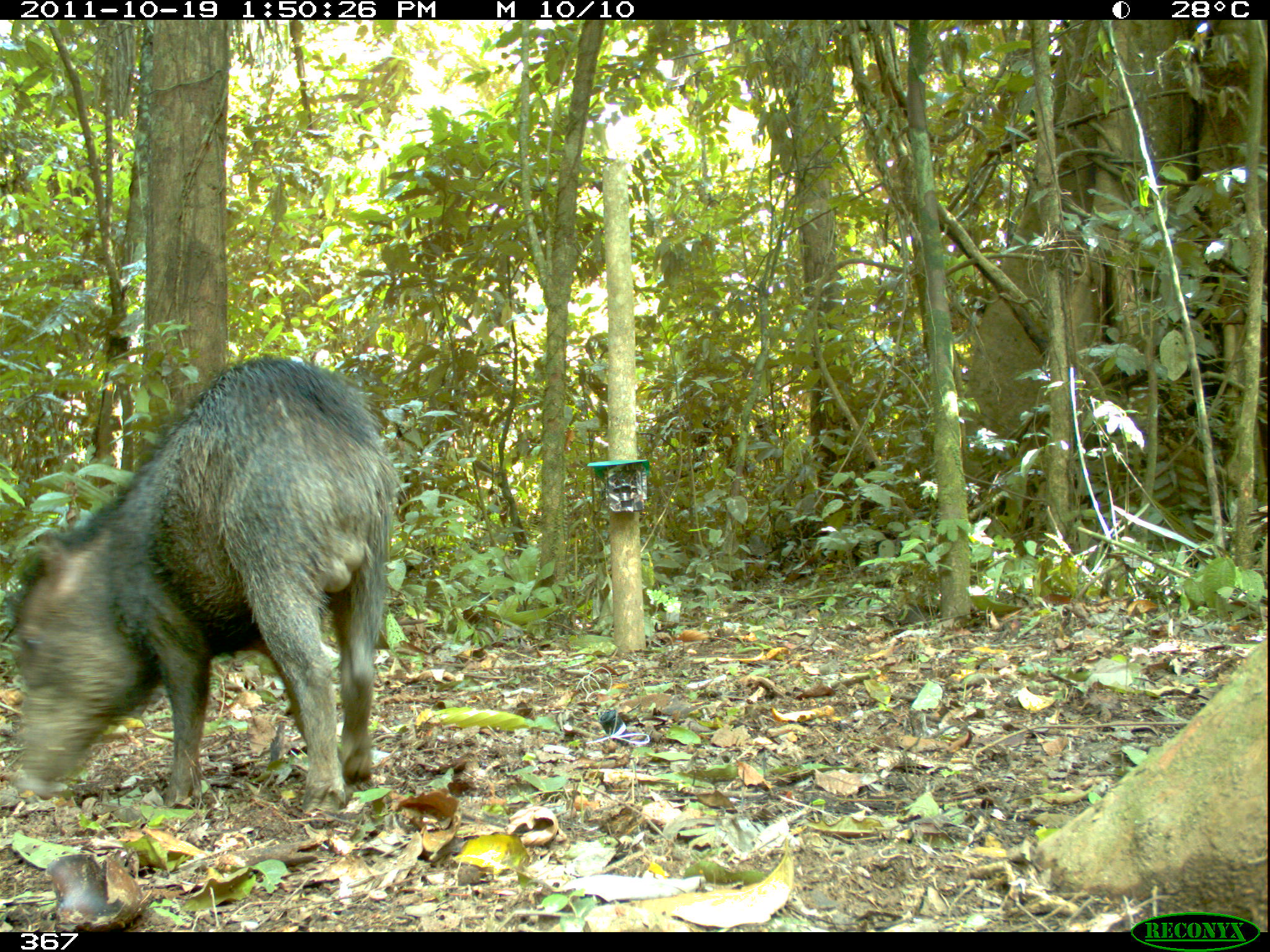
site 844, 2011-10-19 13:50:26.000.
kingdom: Animalia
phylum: Chordata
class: Mammalia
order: Artiodactyla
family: Tayassuidae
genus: Tayassu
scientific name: Tayassu pecari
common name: white-lipped peccary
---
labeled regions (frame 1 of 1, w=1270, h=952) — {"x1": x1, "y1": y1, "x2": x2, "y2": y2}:
tayassu pecari: {"x1": 4, "y1": 352, "x2": 400, "y2": 811}